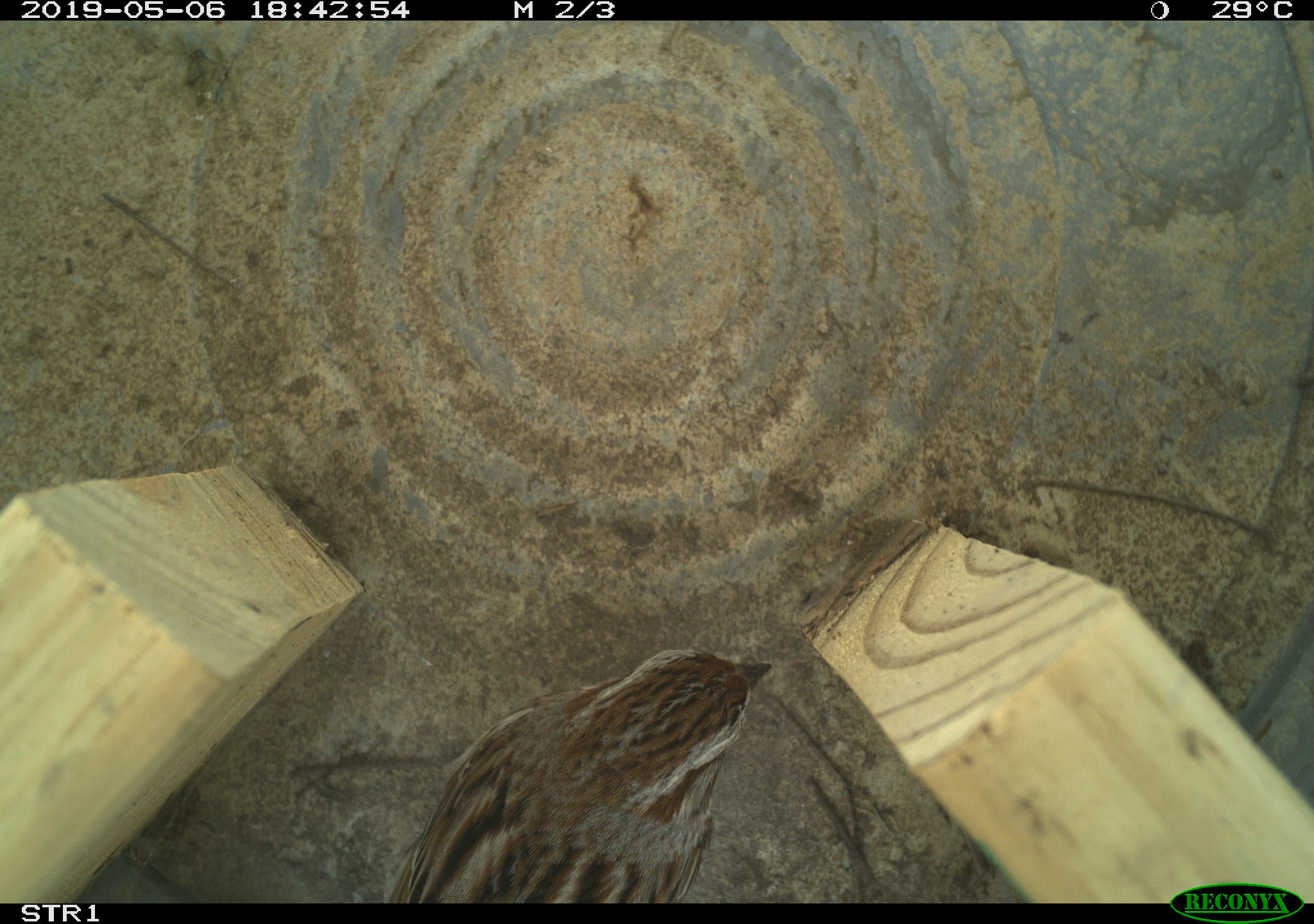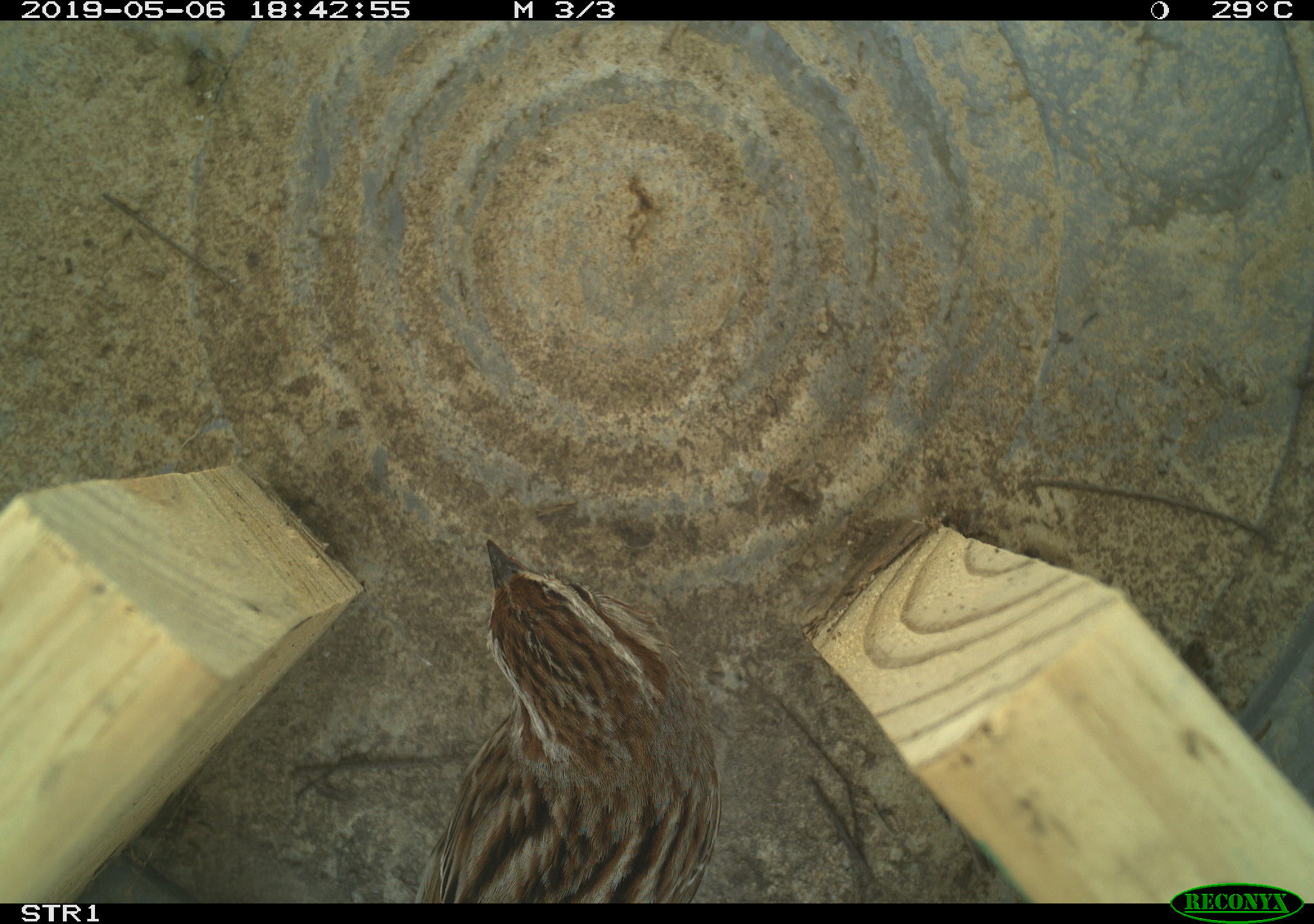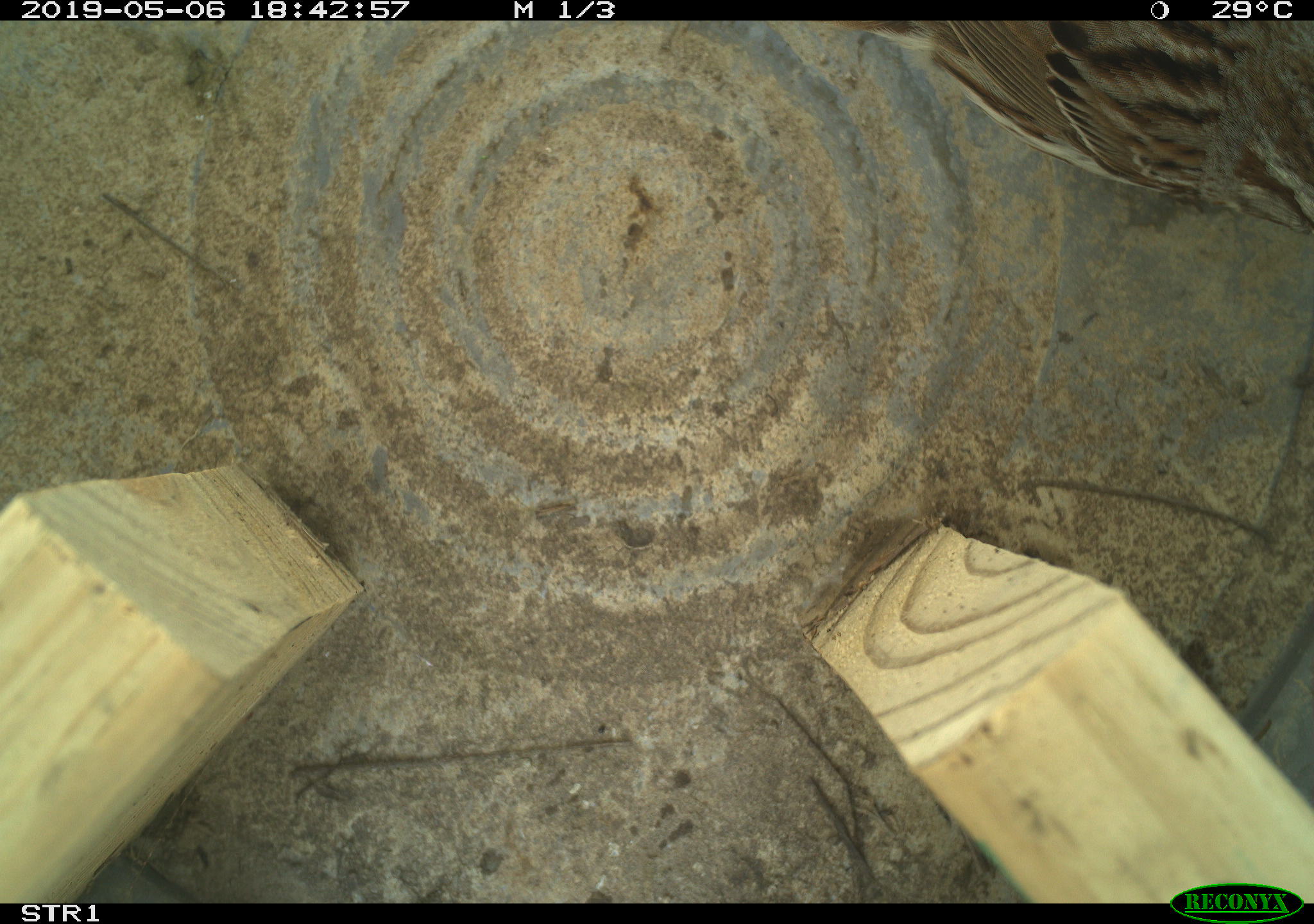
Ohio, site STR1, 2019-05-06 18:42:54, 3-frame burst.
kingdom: Animalia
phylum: Chordata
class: Aves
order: Passeriformes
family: Passerellidae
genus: Melospiza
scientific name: Melospiza melodia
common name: song sparrow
Song sparrow (Melospiza melodia).